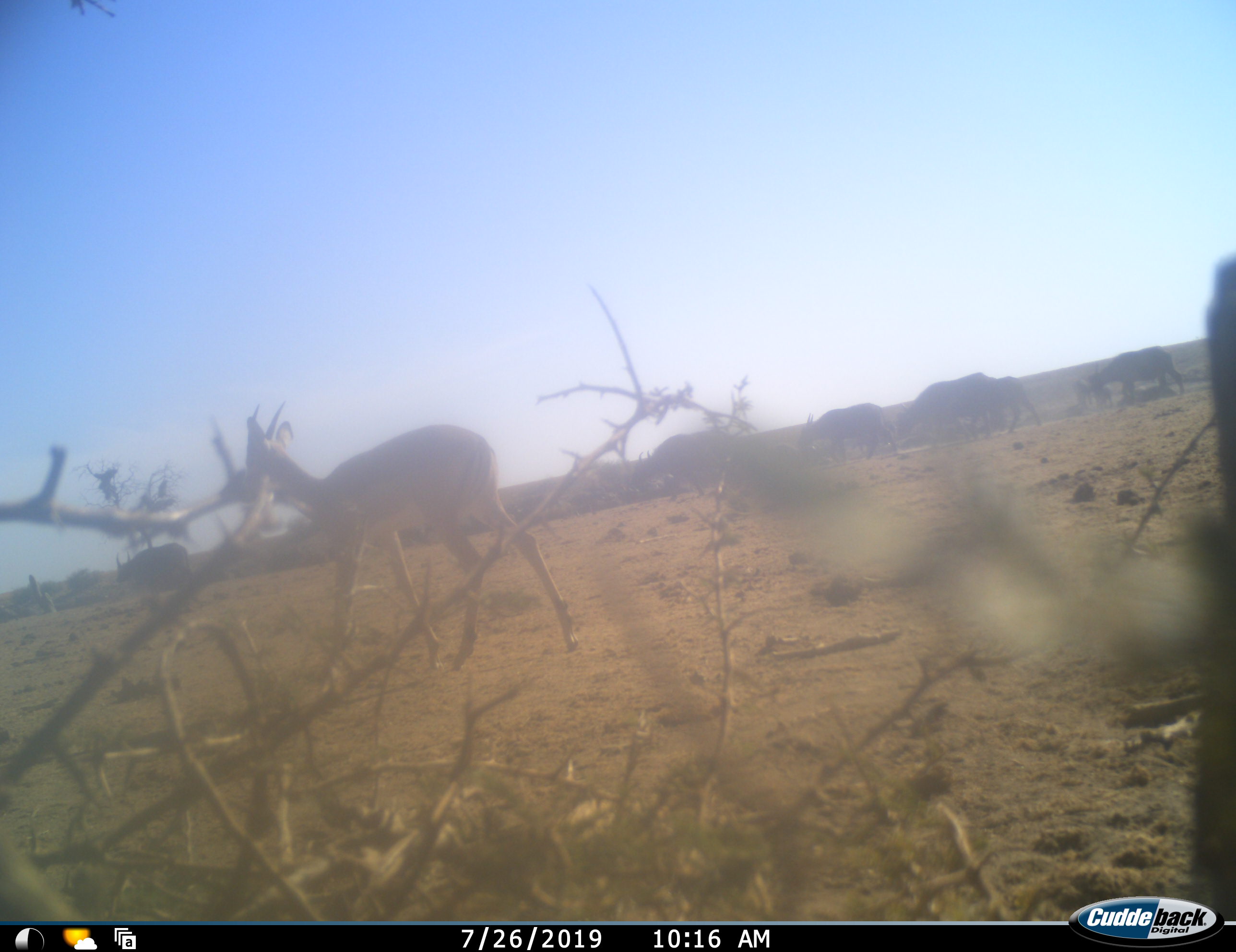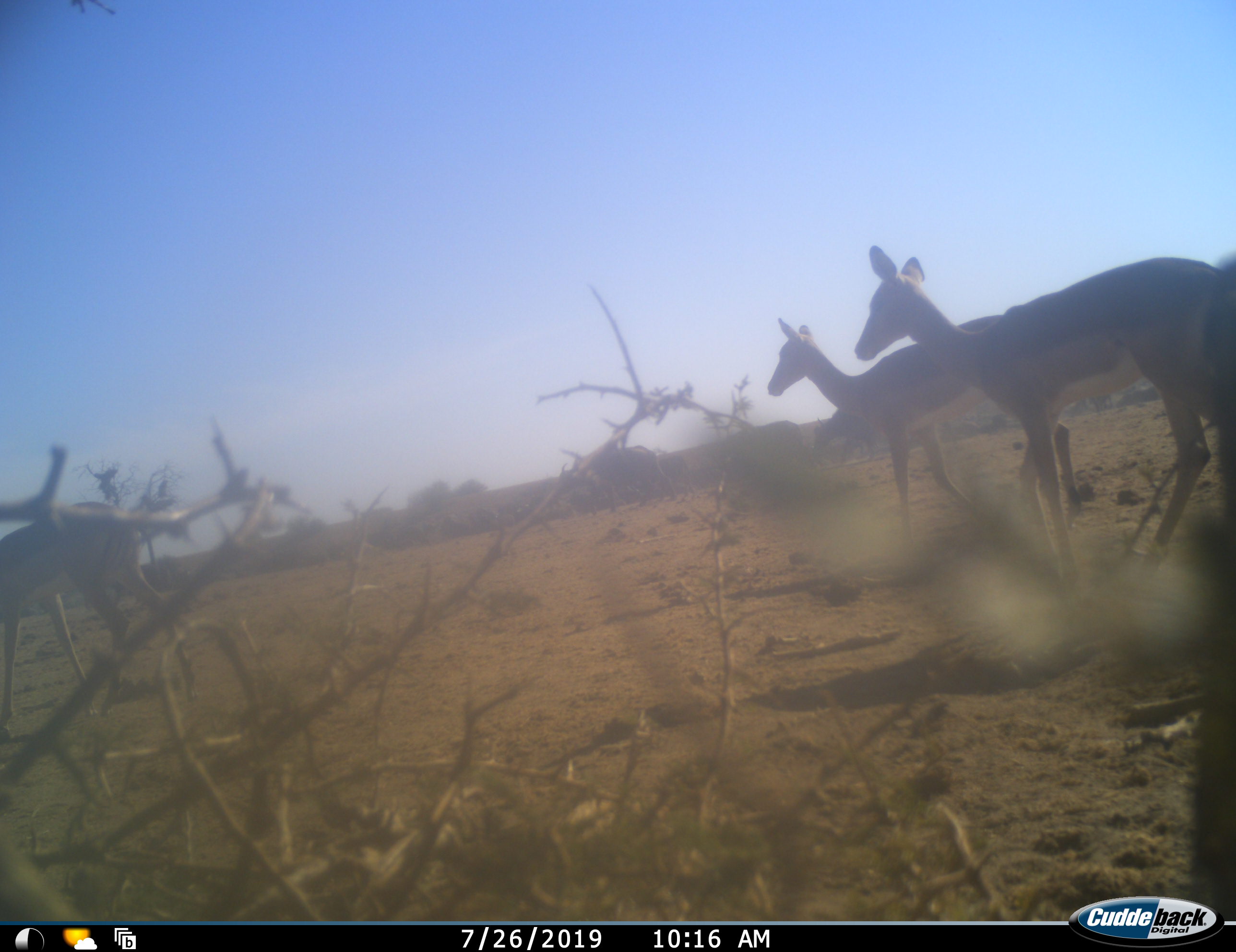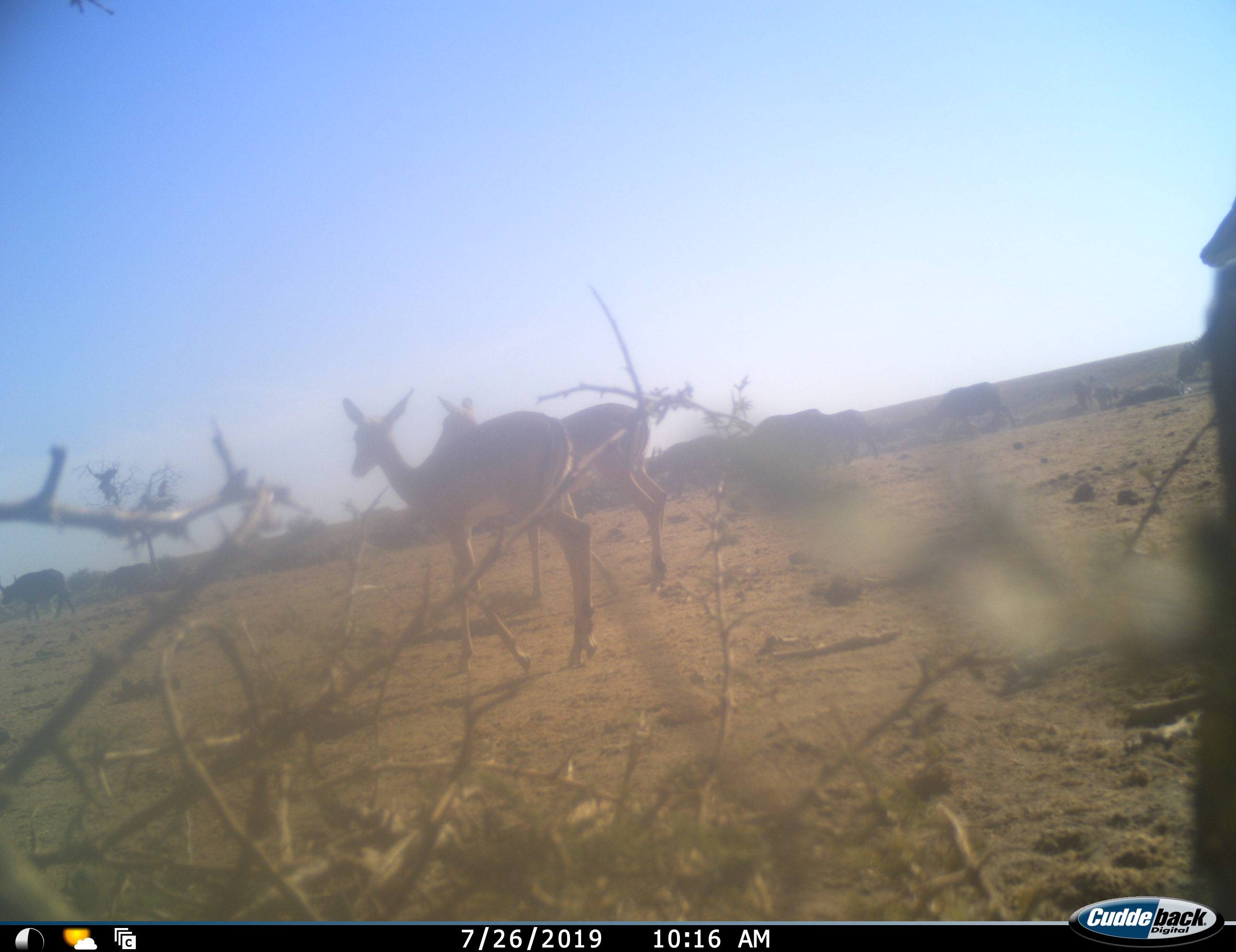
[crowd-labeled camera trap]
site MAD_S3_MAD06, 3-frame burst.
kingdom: Animalia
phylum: Chordata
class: Mammalia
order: Artiodactyla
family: Bovidae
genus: Syncerus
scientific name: Syncerus caffer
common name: african buffalo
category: buffalo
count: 11-50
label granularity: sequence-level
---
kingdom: Animalia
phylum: Chordata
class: Mammalia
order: Artiodactyla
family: Bovidae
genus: Aepyceros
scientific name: Aepyceros melampus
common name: impala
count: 4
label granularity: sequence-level